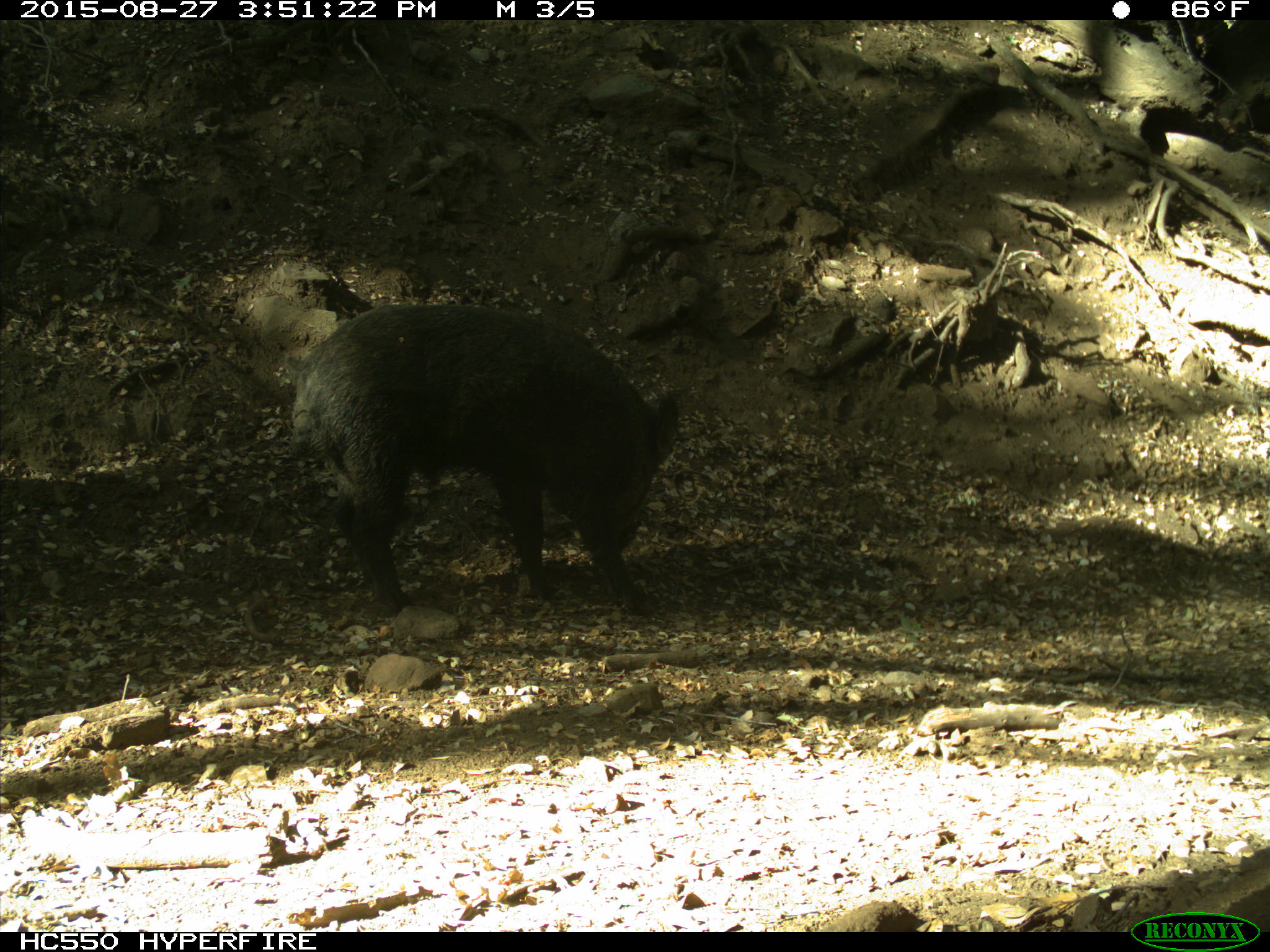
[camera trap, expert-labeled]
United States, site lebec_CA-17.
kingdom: Animalia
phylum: Chordata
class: Mammalia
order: Artiodactyla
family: Suidae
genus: Sus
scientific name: Sus scrofa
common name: wild boar